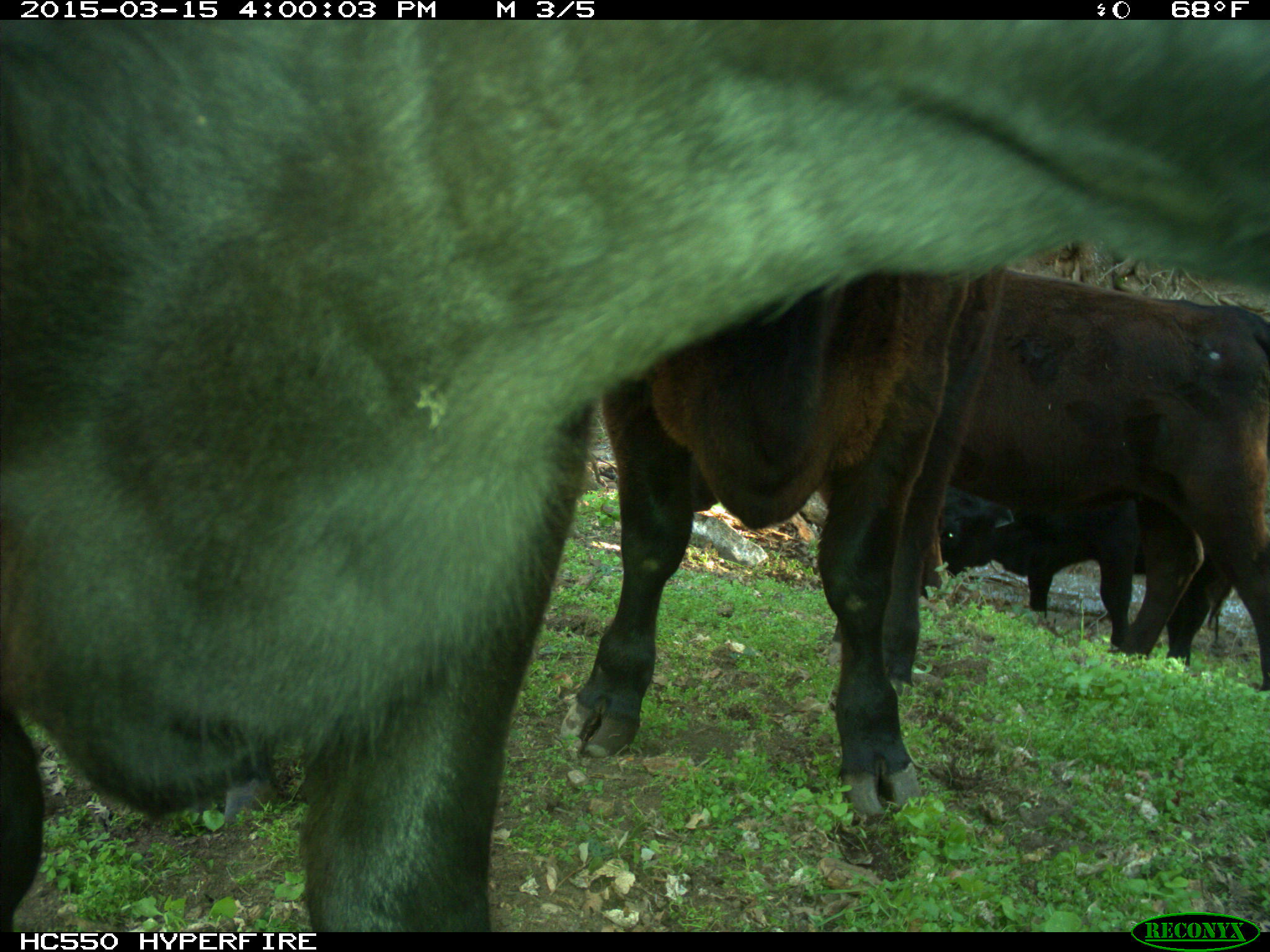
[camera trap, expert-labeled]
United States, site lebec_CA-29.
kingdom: Animalia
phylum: Chordata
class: Mammalia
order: Artiodactyla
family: Bovidae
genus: Bos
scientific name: Bos taurus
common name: domestic cow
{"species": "Bos taurus (domestic cow)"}